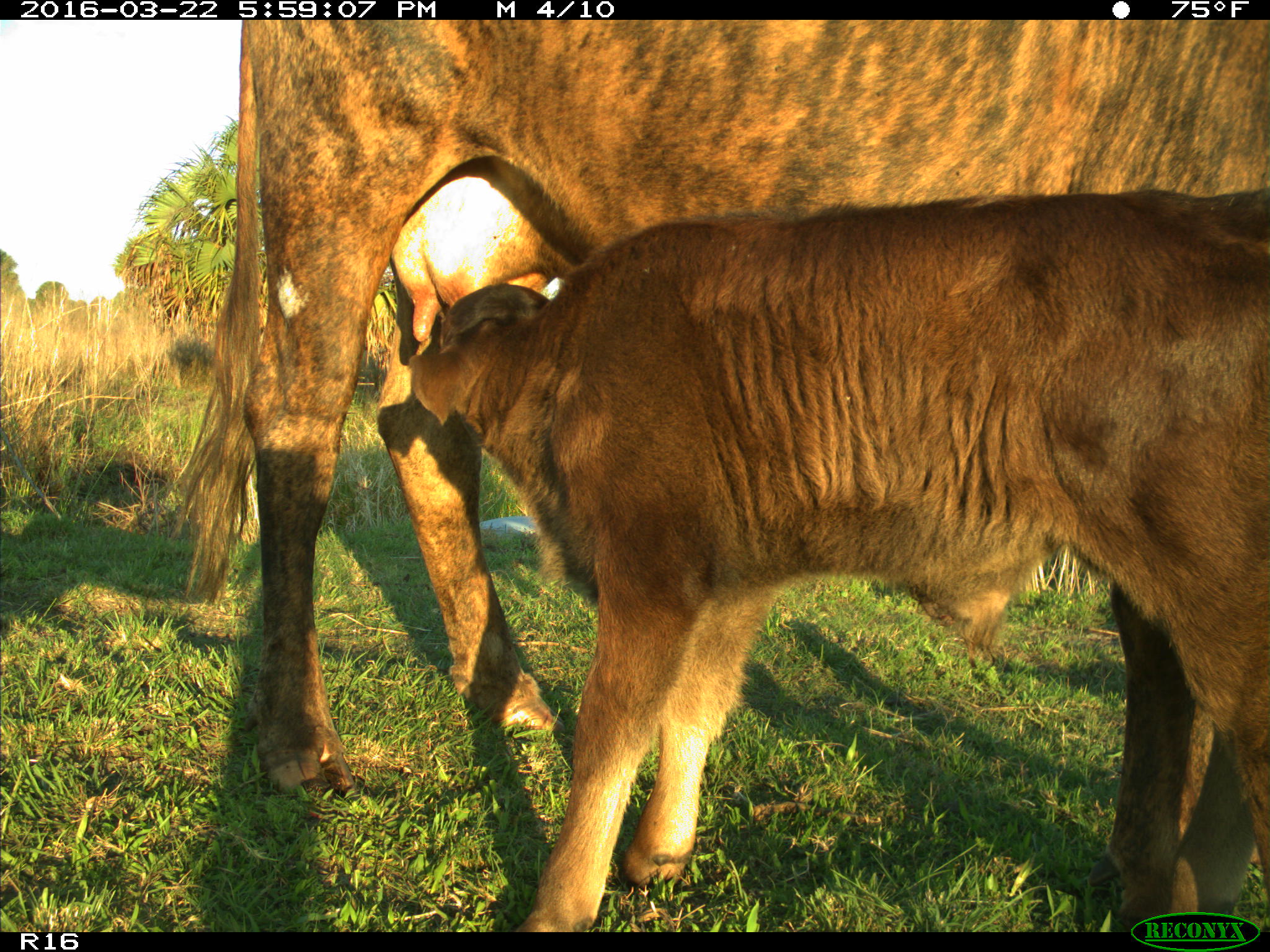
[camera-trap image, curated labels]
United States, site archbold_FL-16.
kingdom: Animalia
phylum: Chordata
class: Mammalia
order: Artiodactyla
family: Bovidae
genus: Bos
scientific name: Bos taurus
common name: domestic cow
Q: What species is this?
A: Bos taurus (domestic cow).